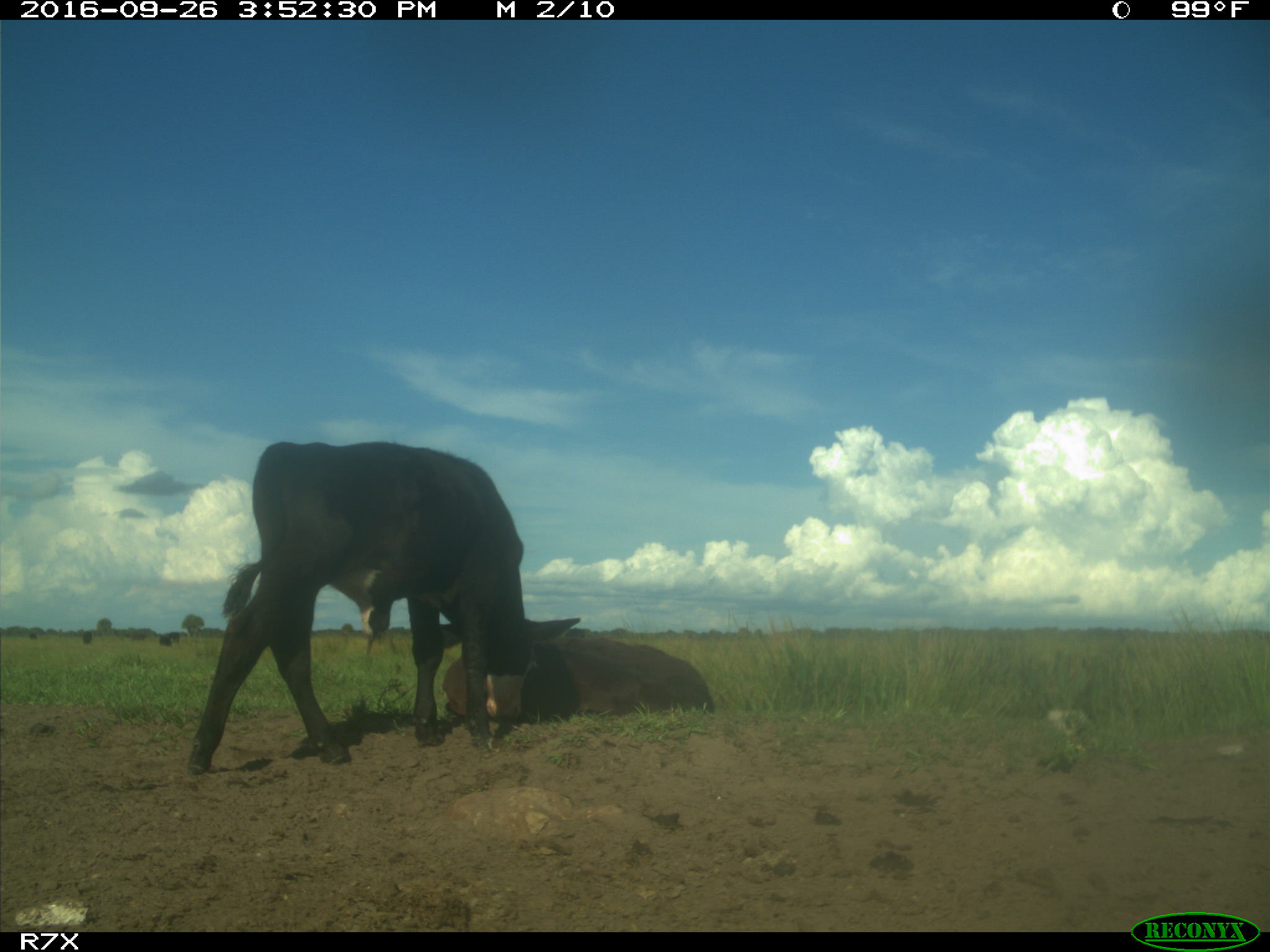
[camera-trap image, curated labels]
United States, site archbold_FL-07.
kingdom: Animalia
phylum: Chordata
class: Mammalia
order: Artiodactyla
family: Bovidae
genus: Bos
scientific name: Bos taurus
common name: domestic cow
Bos taurus (domestic cow).